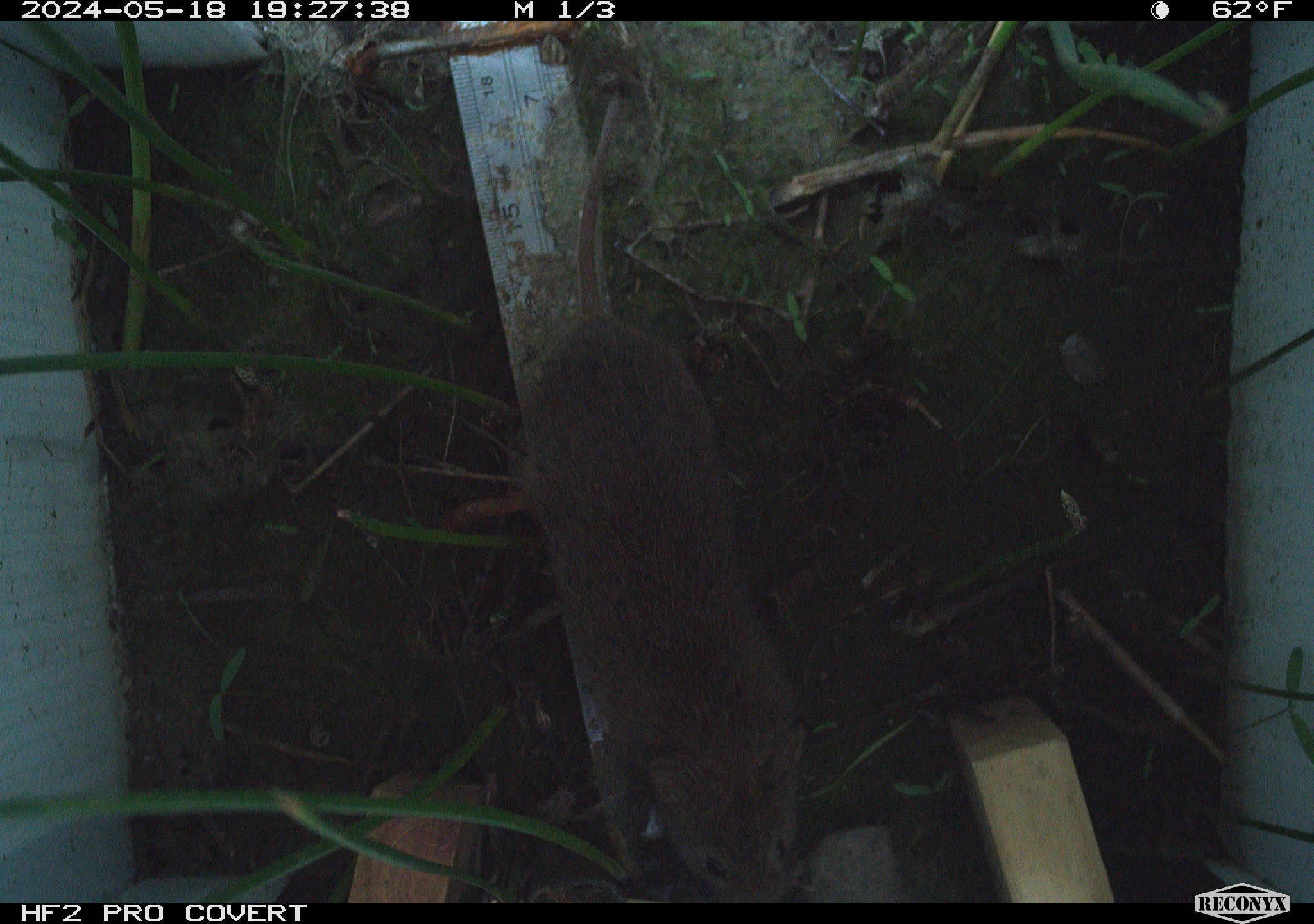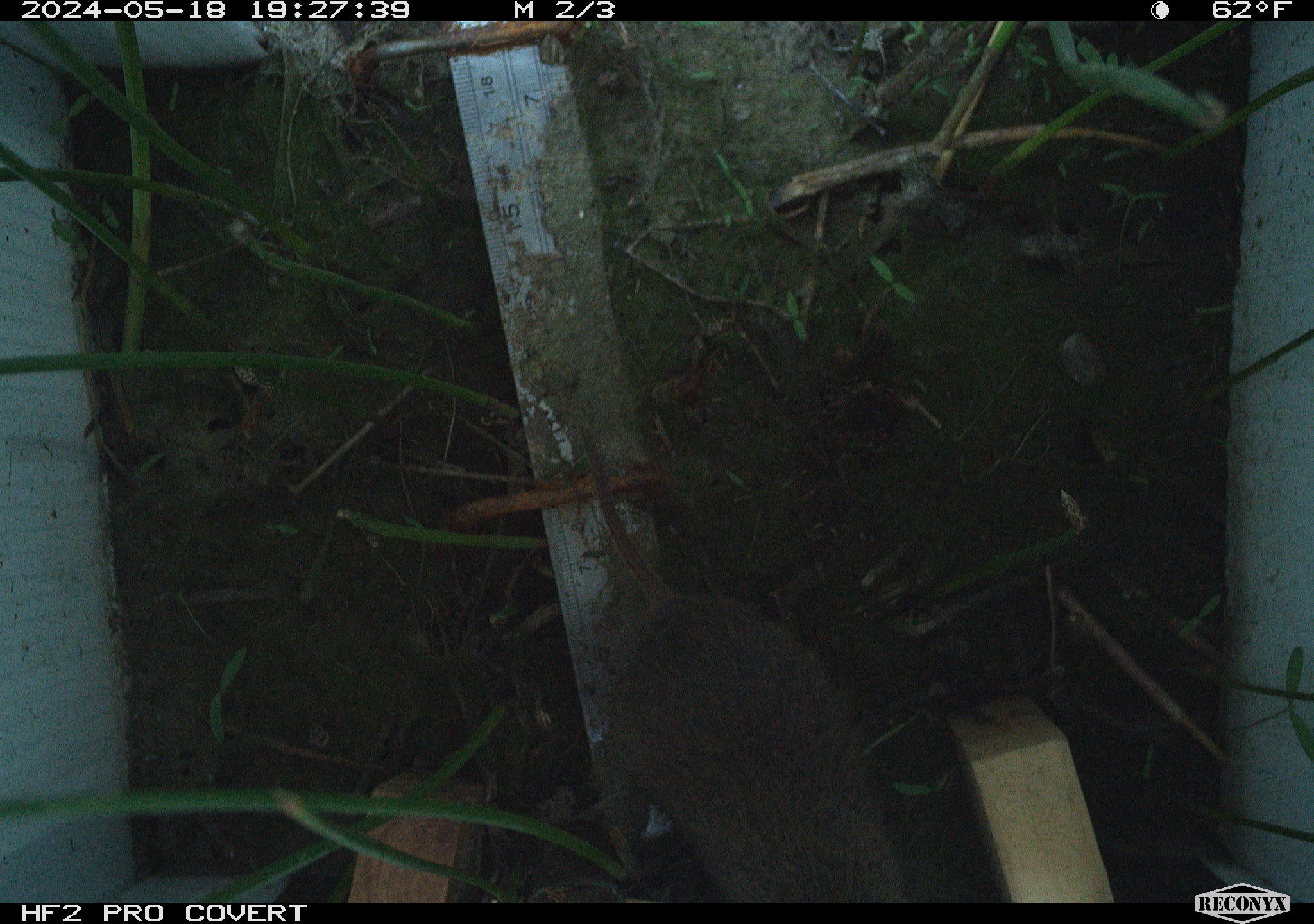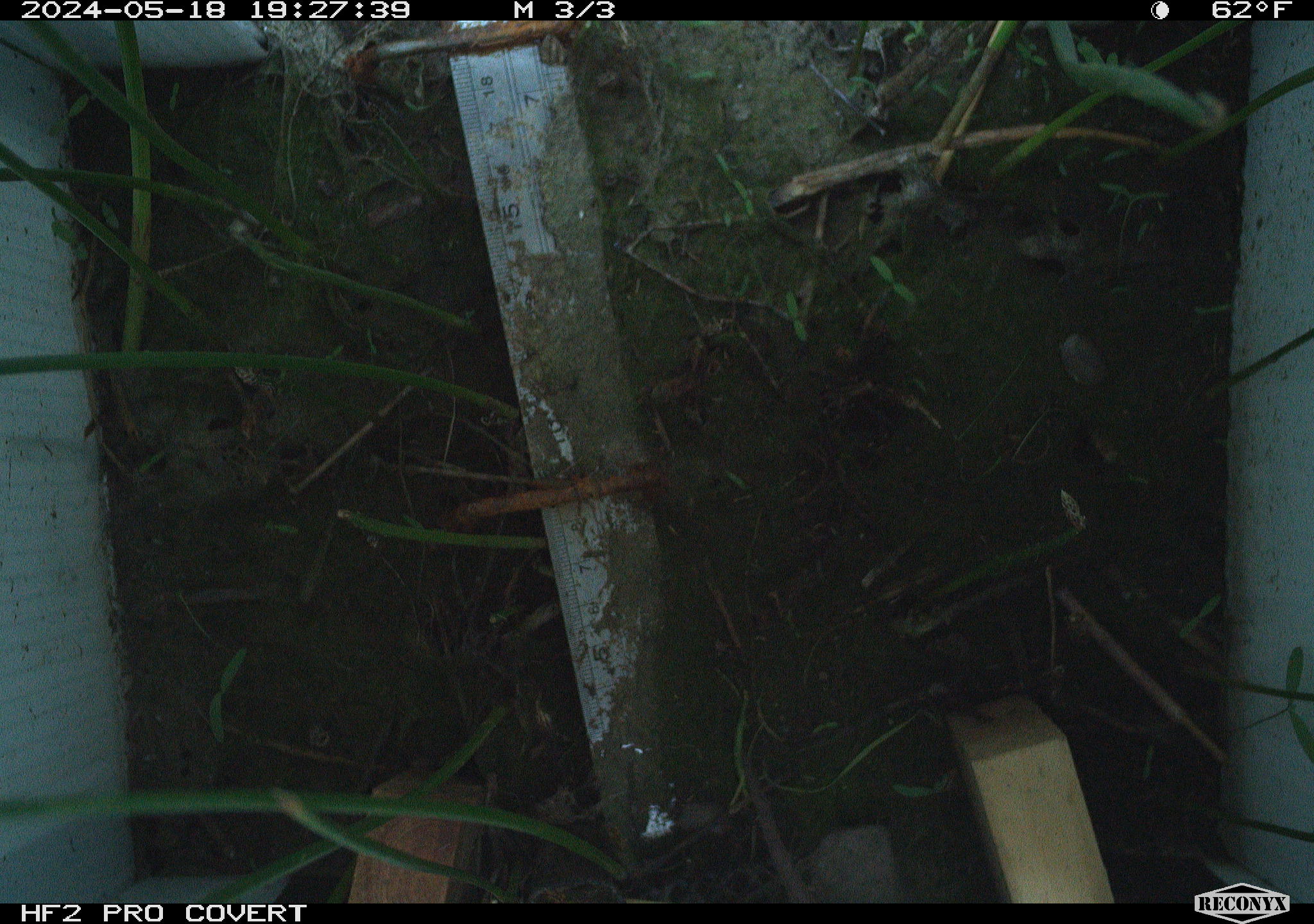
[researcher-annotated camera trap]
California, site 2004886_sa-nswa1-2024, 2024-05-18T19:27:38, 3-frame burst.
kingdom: Animalia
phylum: Chordata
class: Mammalia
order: Rodentia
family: Cricetidae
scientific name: Arvicolinae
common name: voles, lemmings, and muskrats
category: arvicolinae subfamily